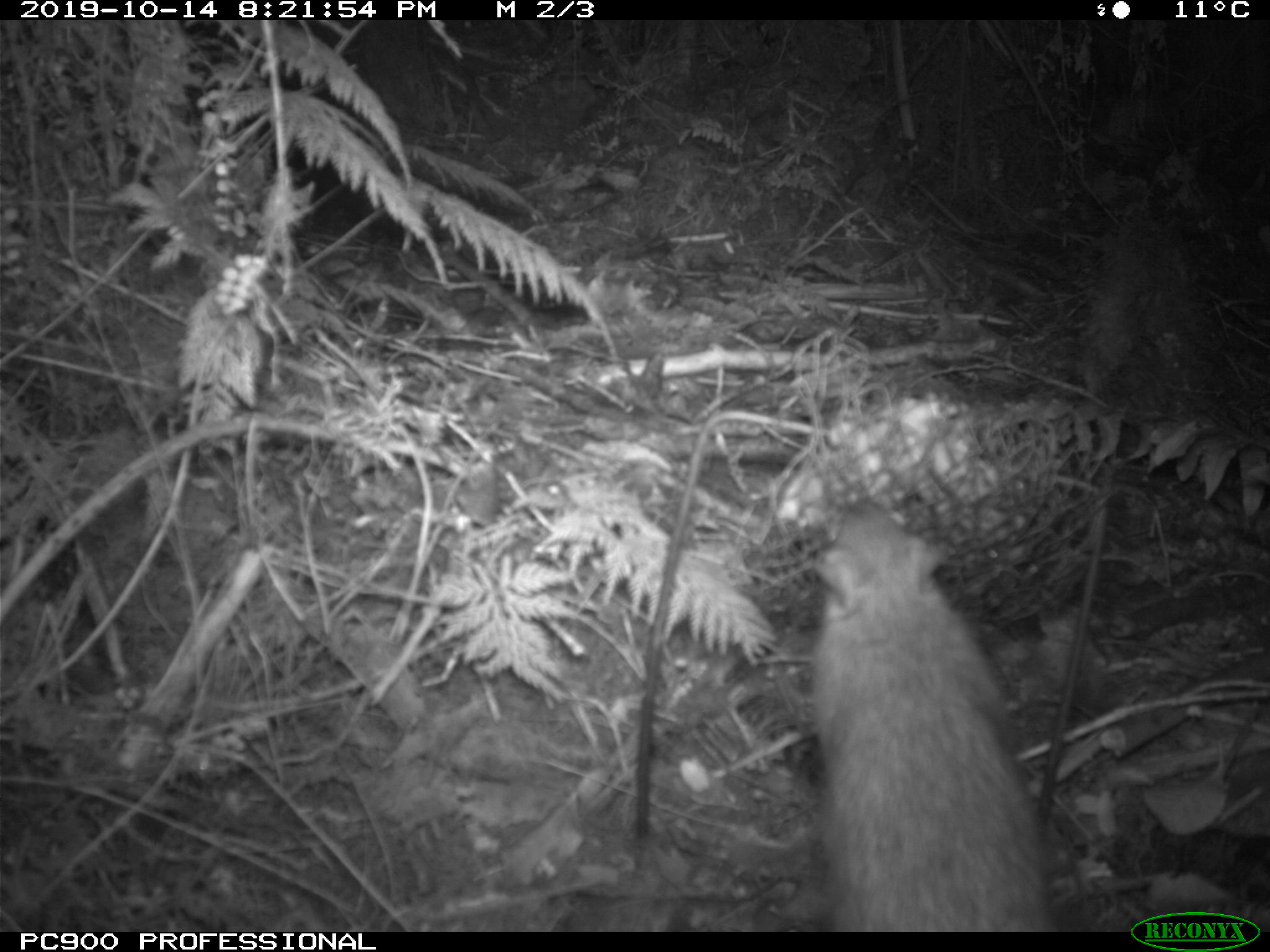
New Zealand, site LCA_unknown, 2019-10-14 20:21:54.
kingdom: Animalia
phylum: Chordata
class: Mammalia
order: Rodentia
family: Muridae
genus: Rattus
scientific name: Rattus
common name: rat